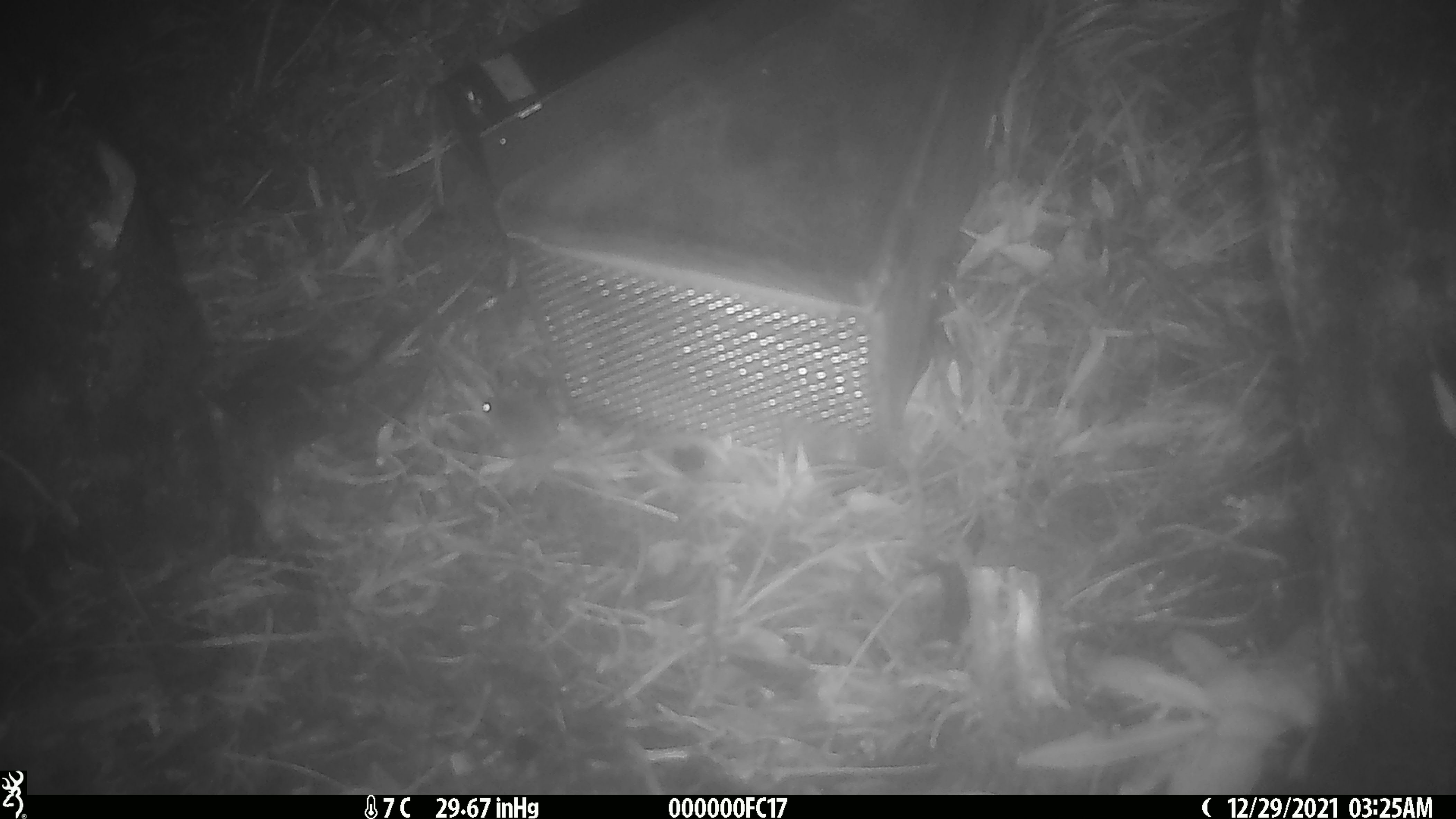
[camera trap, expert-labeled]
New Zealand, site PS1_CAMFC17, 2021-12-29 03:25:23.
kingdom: Animalia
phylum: Chordata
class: Mammalia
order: Rodentia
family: Muridae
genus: Mus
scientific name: Mus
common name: mouse